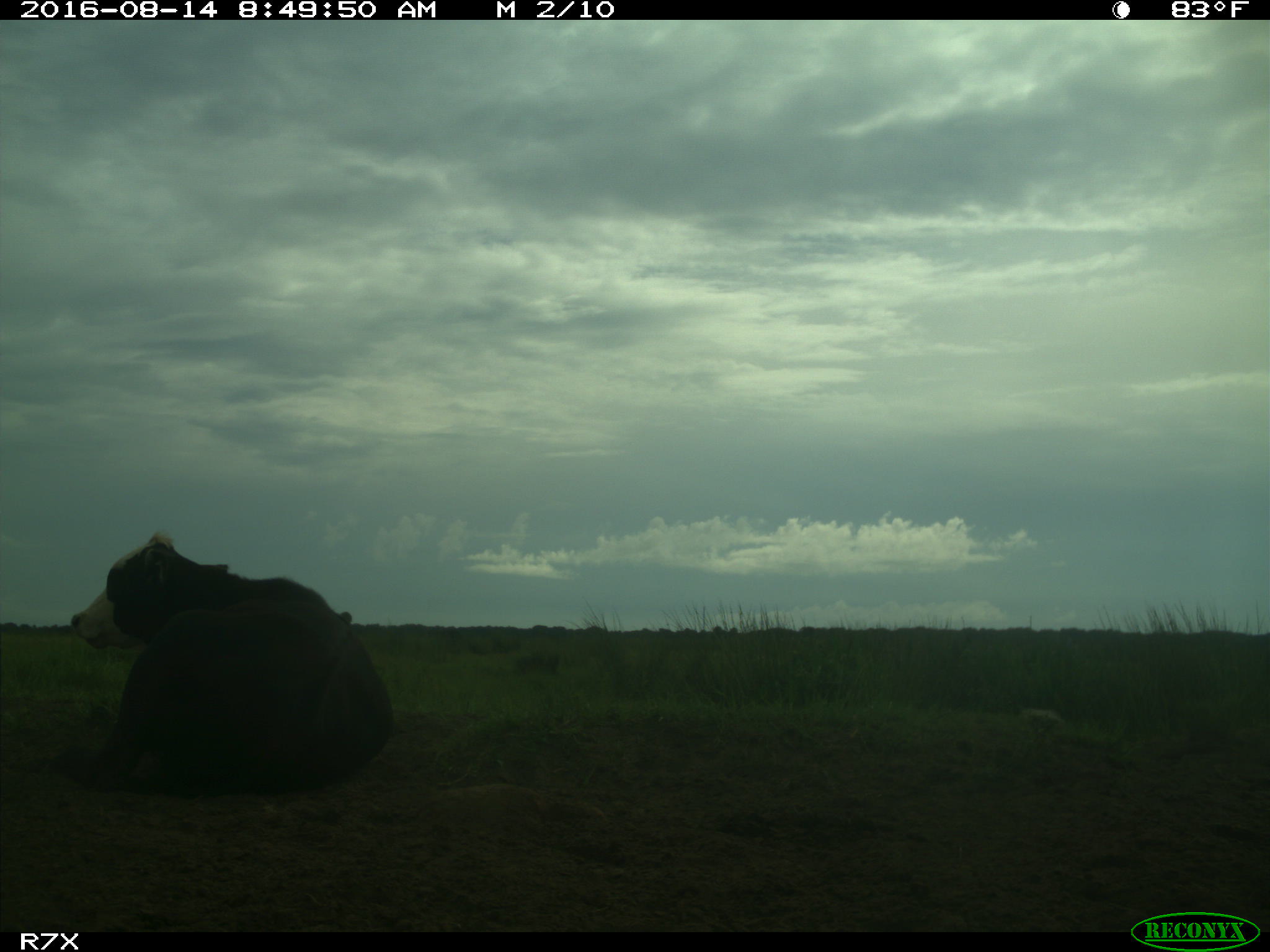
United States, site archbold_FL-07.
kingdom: Animalia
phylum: Chordata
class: Mammalia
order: Artiodactyla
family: Bovidae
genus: Bos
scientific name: Bos taurus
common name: domestic cow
Bos taurus (domestic cow).